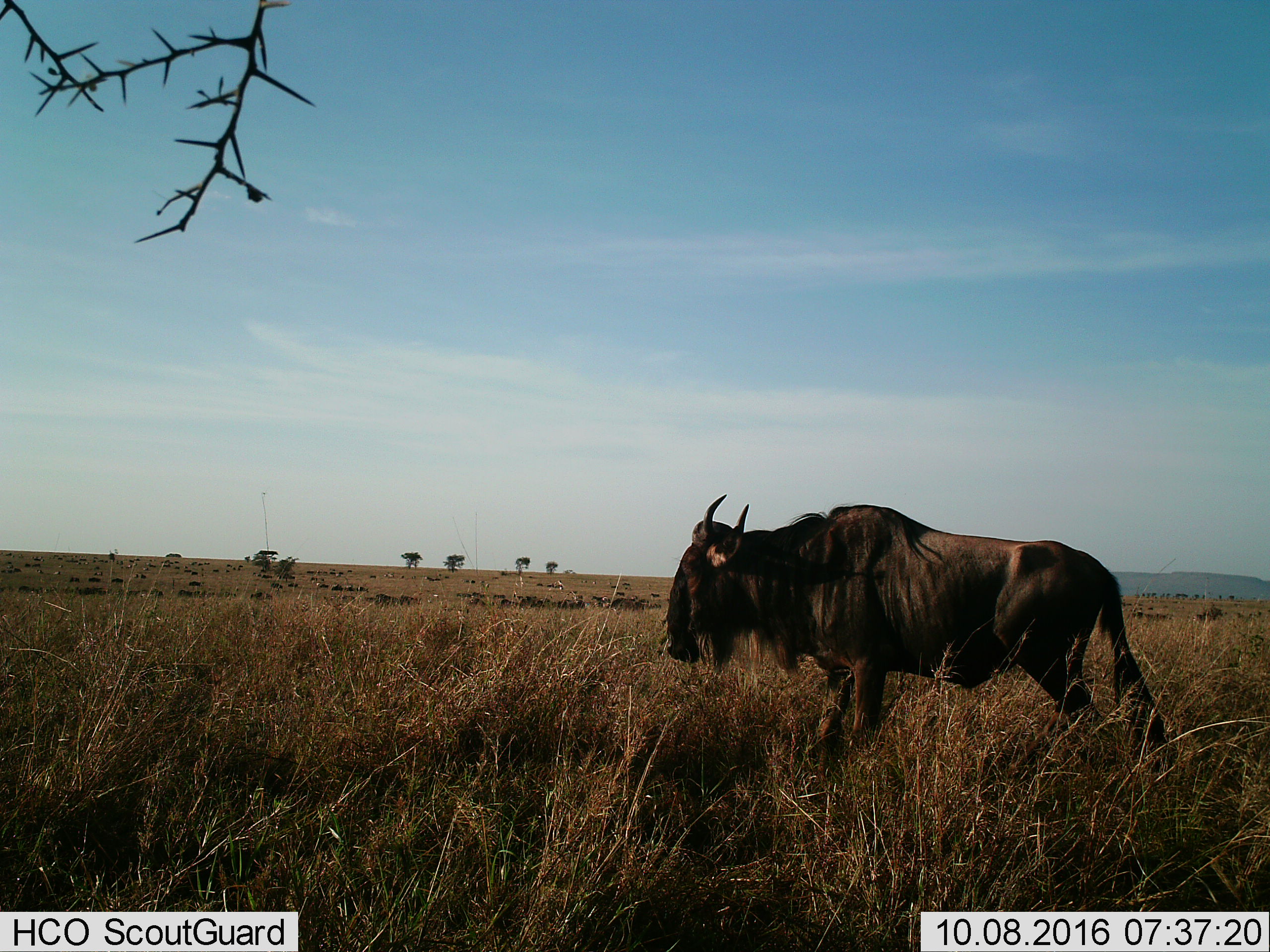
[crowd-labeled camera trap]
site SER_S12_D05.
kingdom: Animalia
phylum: Chordata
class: Mammalia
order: Artiodactyla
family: Bovidae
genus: Connochaetes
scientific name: Connochaetes taurinus taurinus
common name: blue wildebeest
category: wildebeestblue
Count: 51+.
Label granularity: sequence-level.